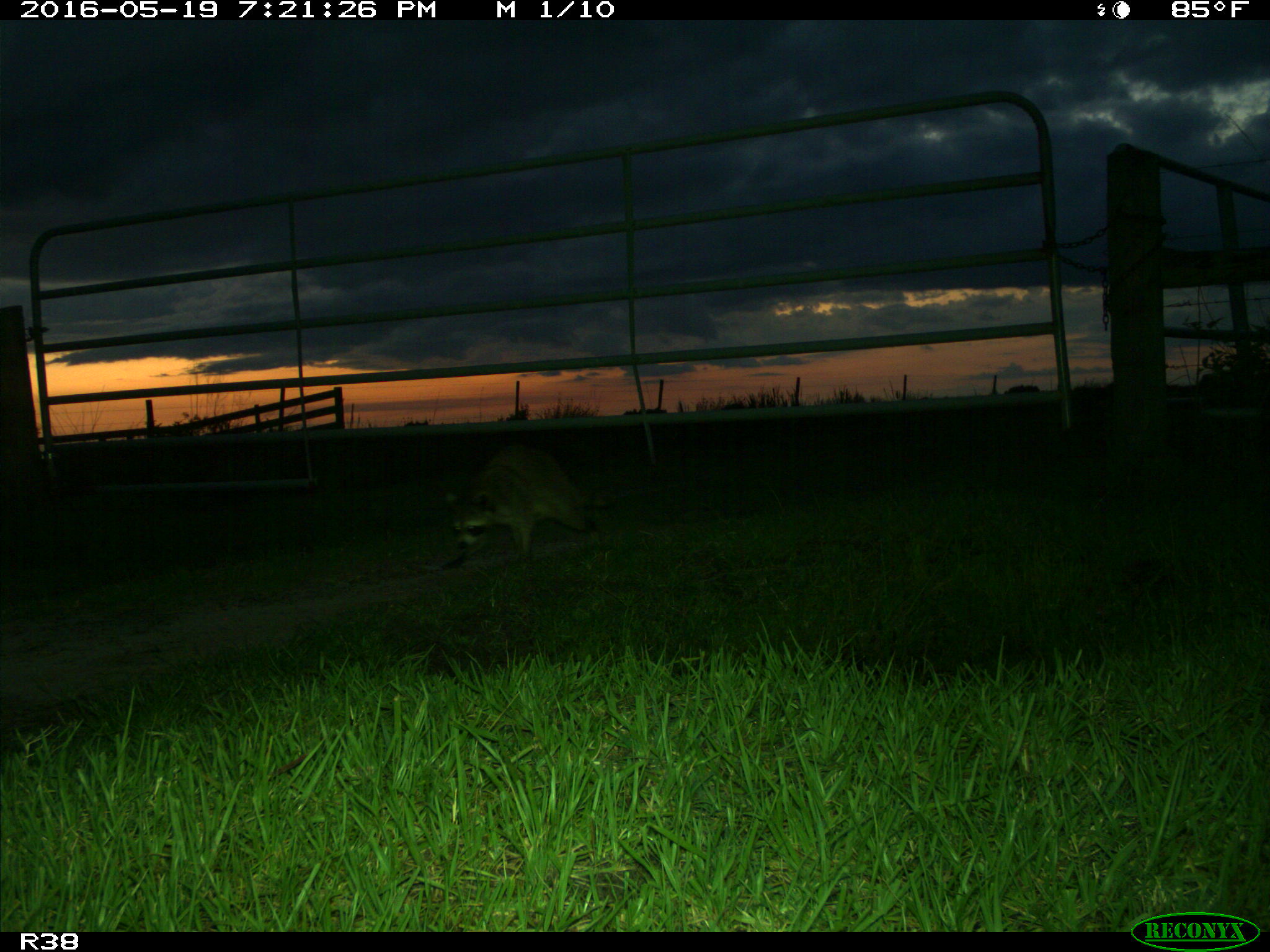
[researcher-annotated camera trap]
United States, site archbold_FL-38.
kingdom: Animalia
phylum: Chordata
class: Mammalia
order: Carnivora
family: Procyonidae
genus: Procyon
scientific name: Procyon lotor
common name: common raccoon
Procyon lotor (common raccoon).